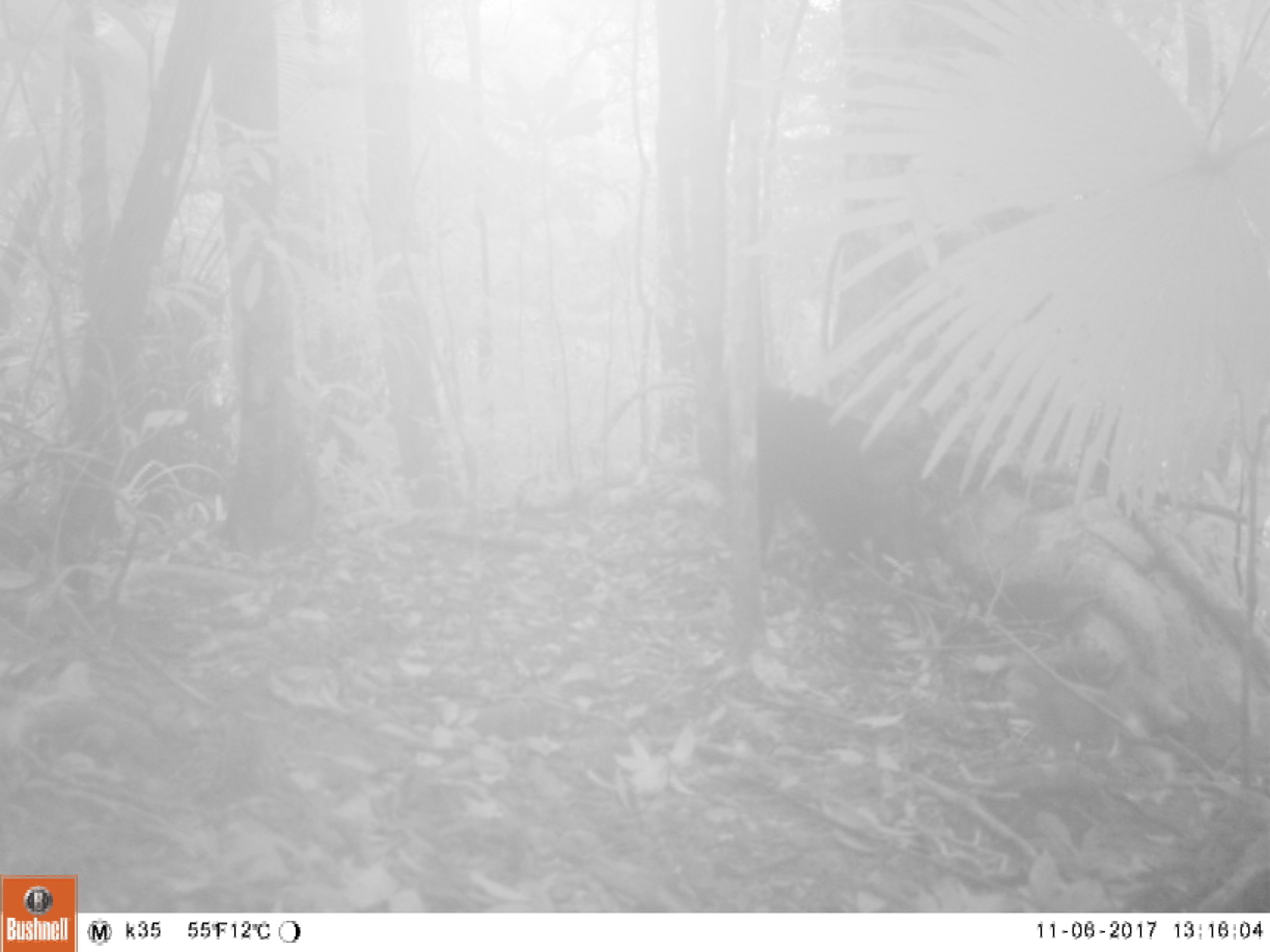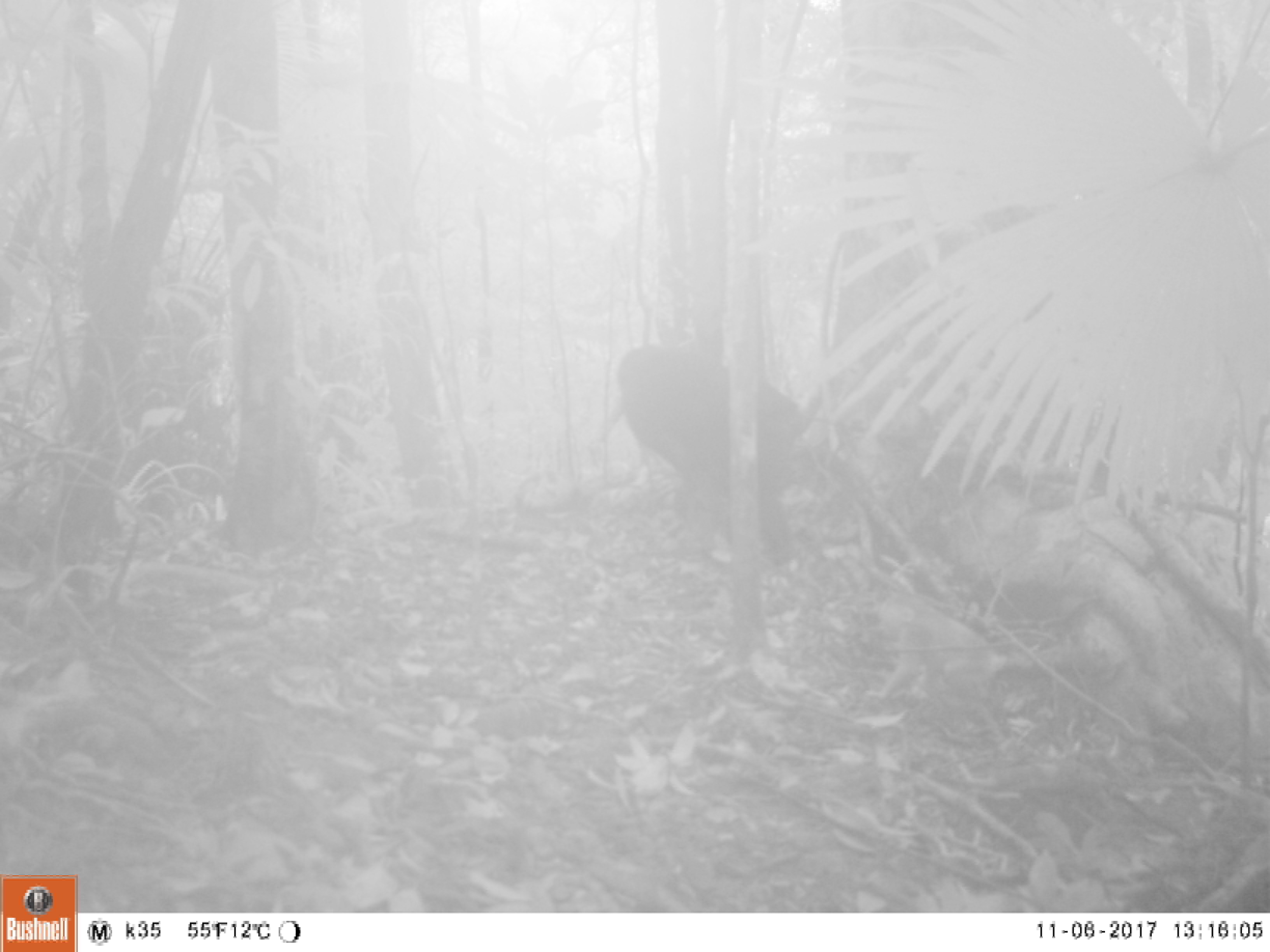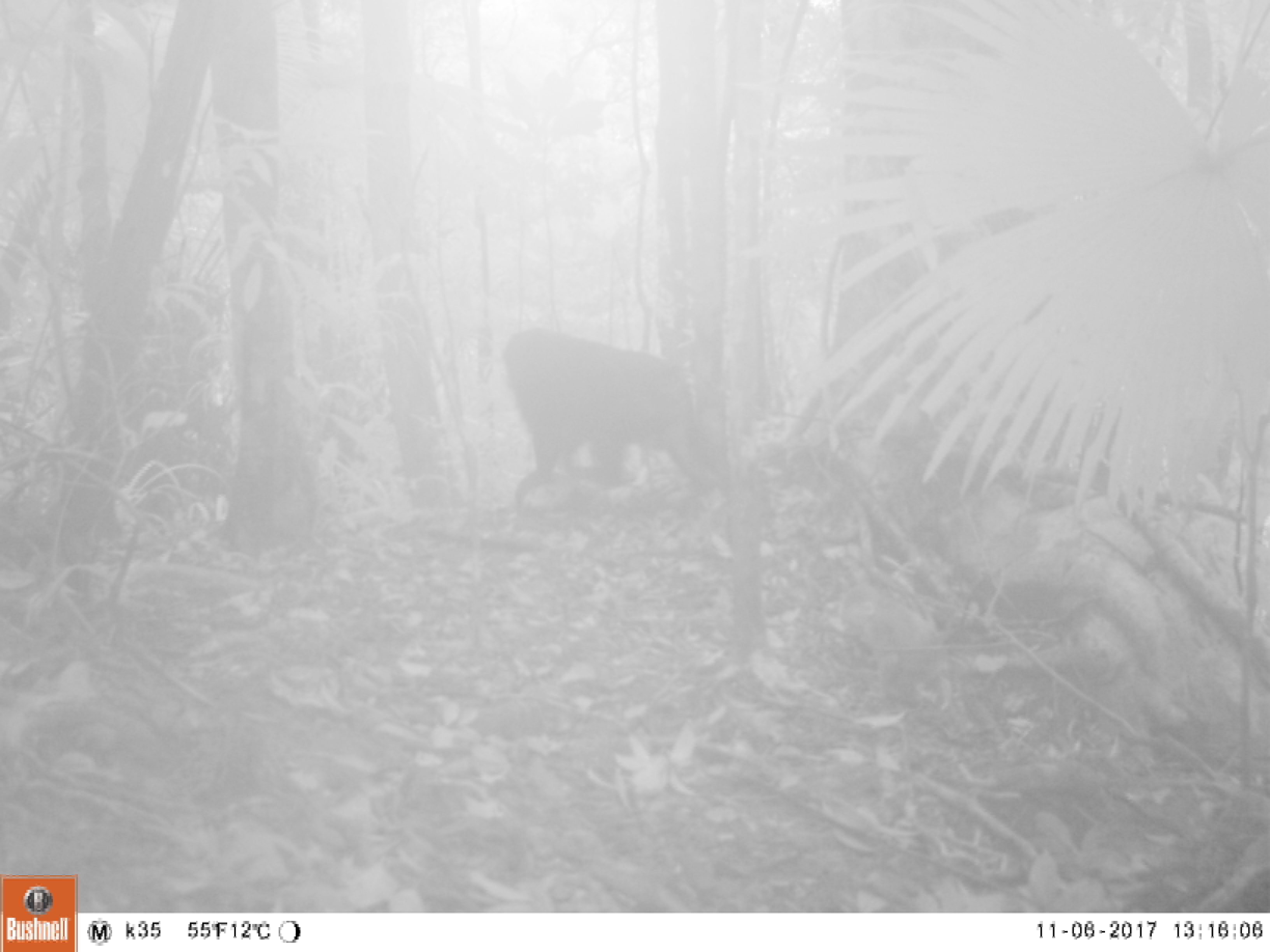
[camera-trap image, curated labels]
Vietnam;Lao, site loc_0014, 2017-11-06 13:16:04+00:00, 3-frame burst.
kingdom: Animalia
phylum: Chordata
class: Mammalia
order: Primates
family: Cercopithecidae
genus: Macaca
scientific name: Macaca arctoides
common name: stump-tailed macaque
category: stump tailed macaque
Stump tailed macaque (stump-tailed macaque) (Macaca arctoides). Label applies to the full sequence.